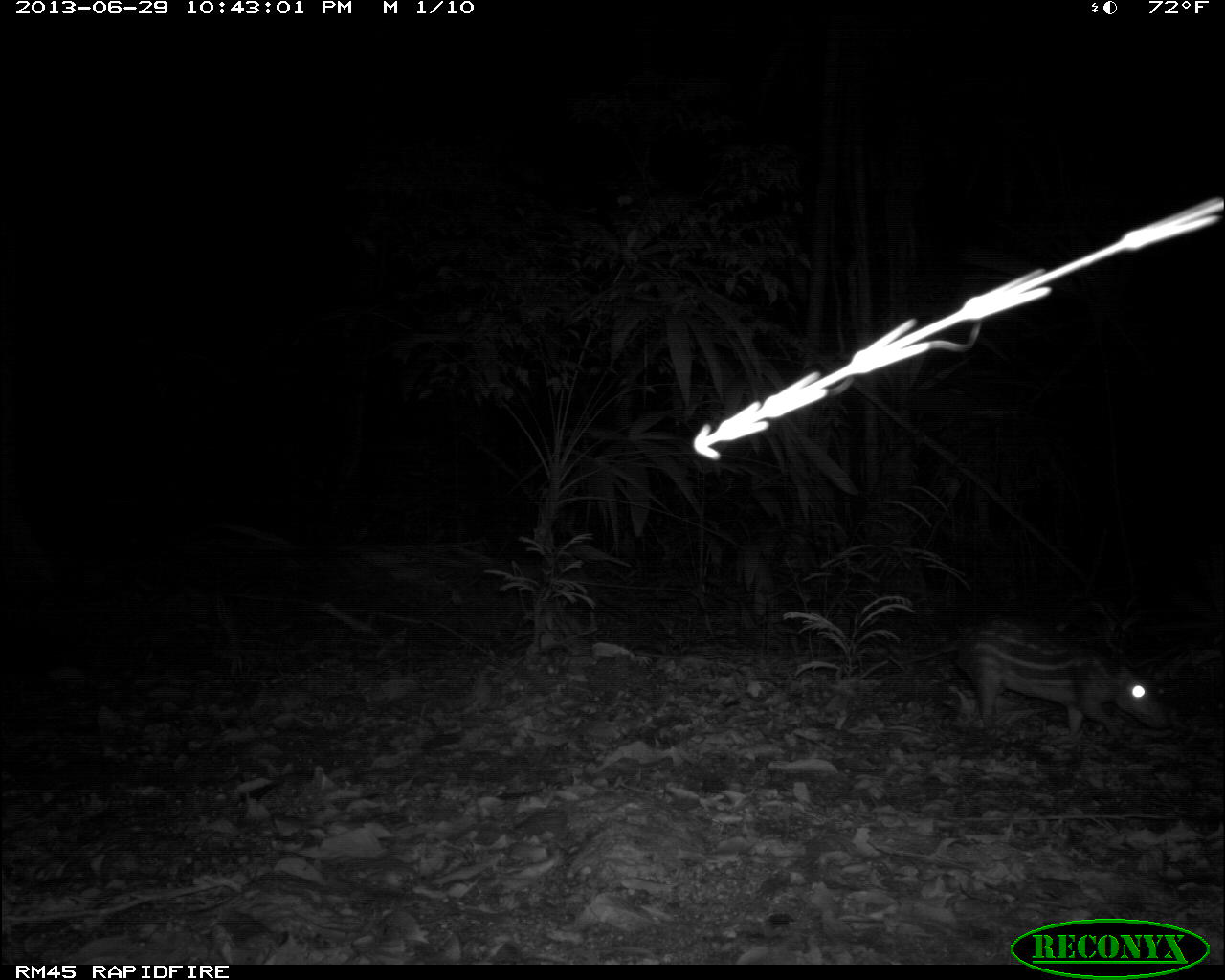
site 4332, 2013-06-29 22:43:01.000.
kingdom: Animalia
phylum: Chordata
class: Mammalia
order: Rodentia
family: Cuniculidae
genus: Cuniculus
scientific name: Cuniculus paca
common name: lowland paca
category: agouti paca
Agouti paca (lowland paca) (Cuniculus paca), count 1.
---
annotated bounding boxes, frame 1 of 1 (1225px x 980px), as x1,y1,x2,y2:
agouti paca: 897,614,1173,745